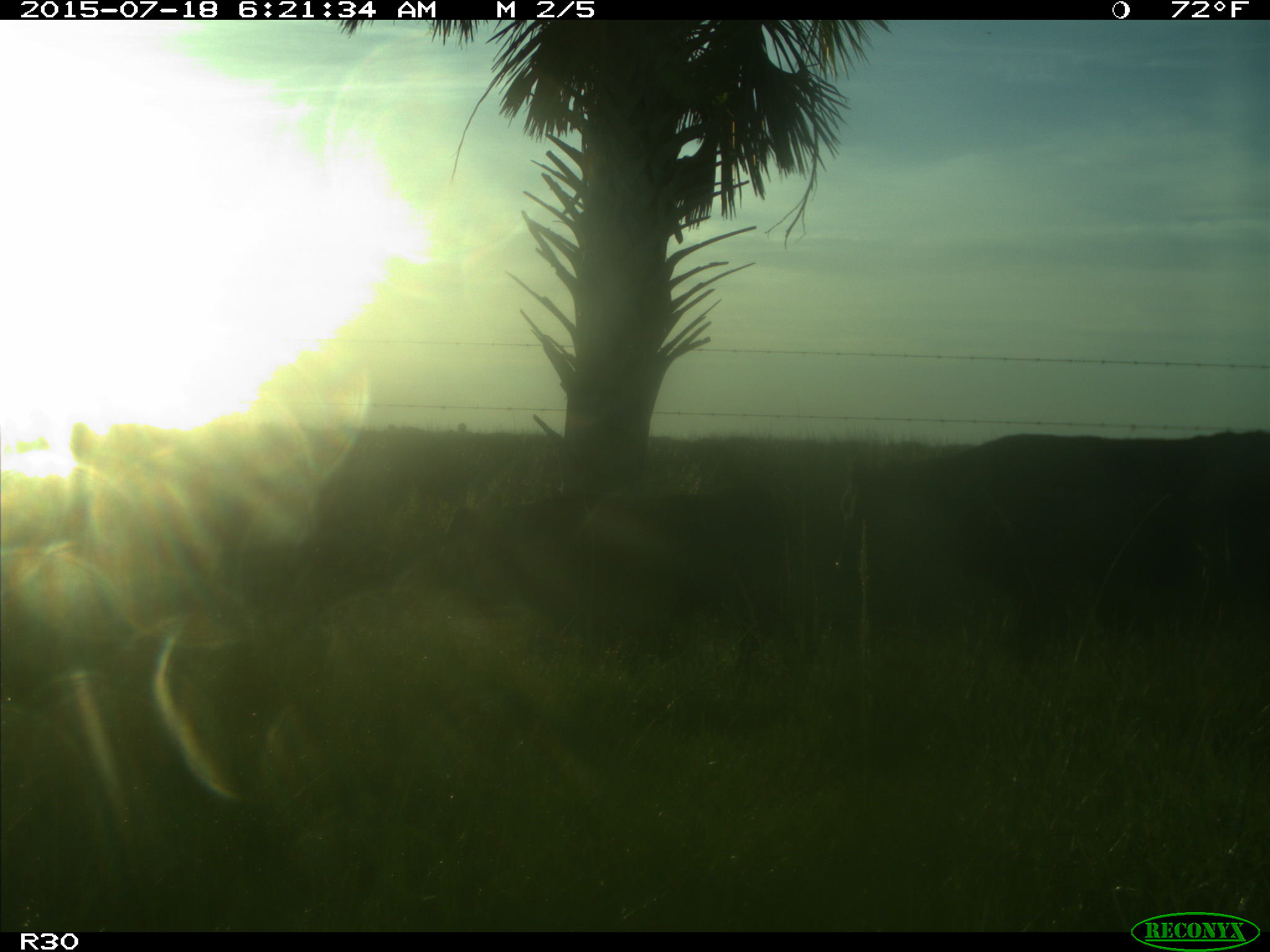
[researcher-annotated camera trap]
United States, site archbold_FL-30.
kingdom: Animalia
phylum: Chordata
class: Mammalia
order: Artiodactyla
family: Bovidae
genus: Bos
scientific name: Bos taurus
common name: domestic cow